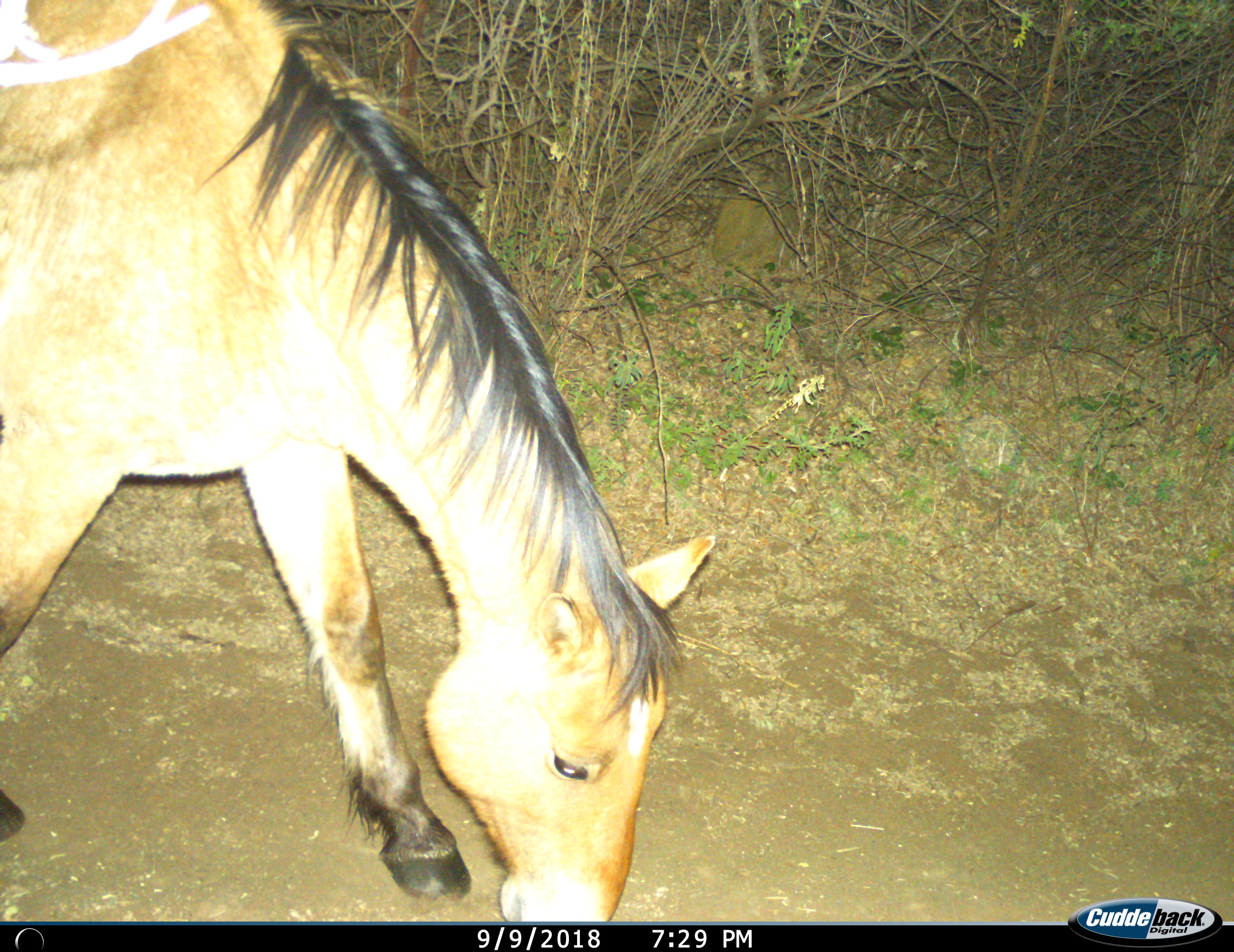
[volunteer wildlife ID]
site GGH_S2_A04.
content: unidentified animal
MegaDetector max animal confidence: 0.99